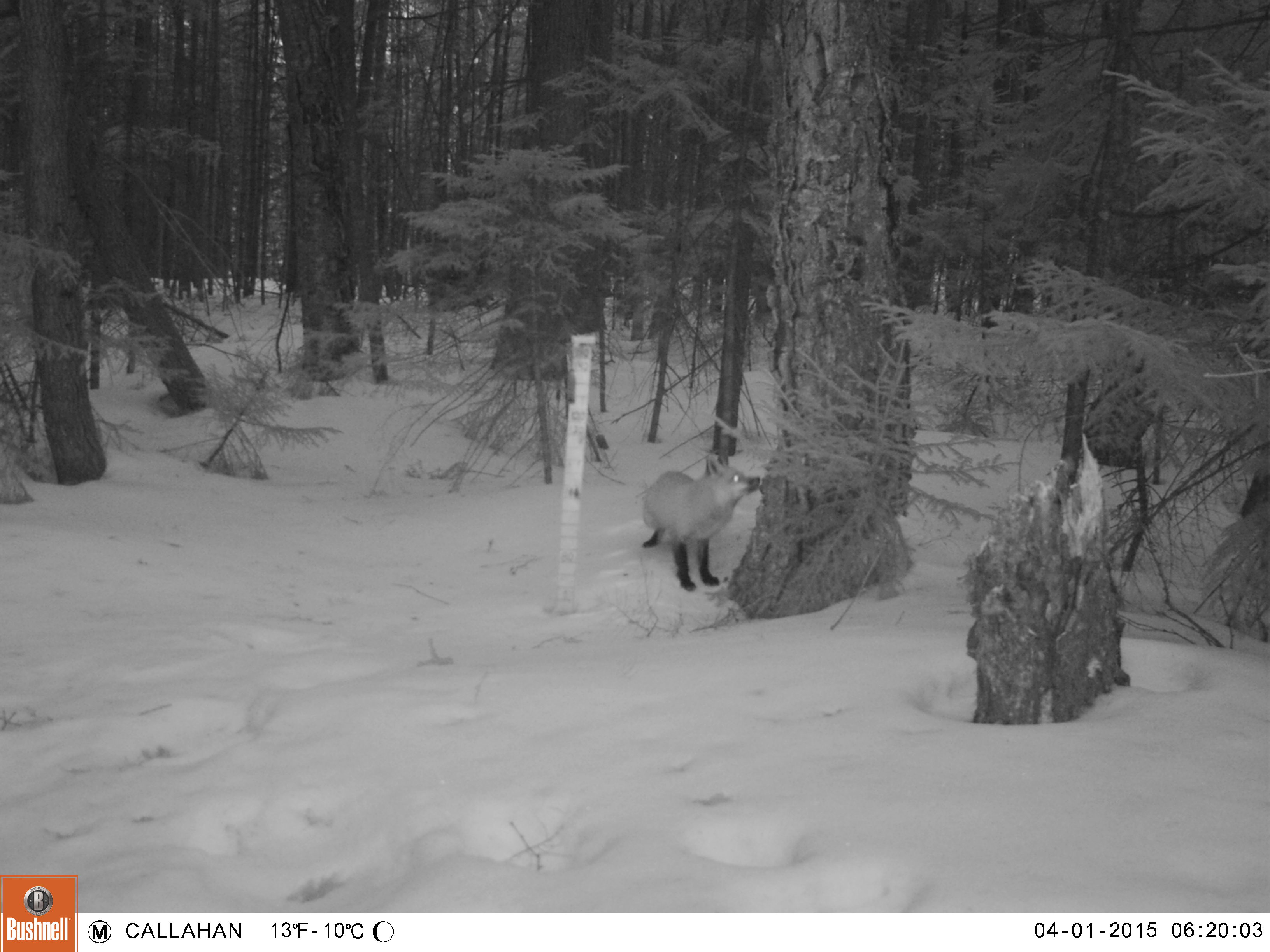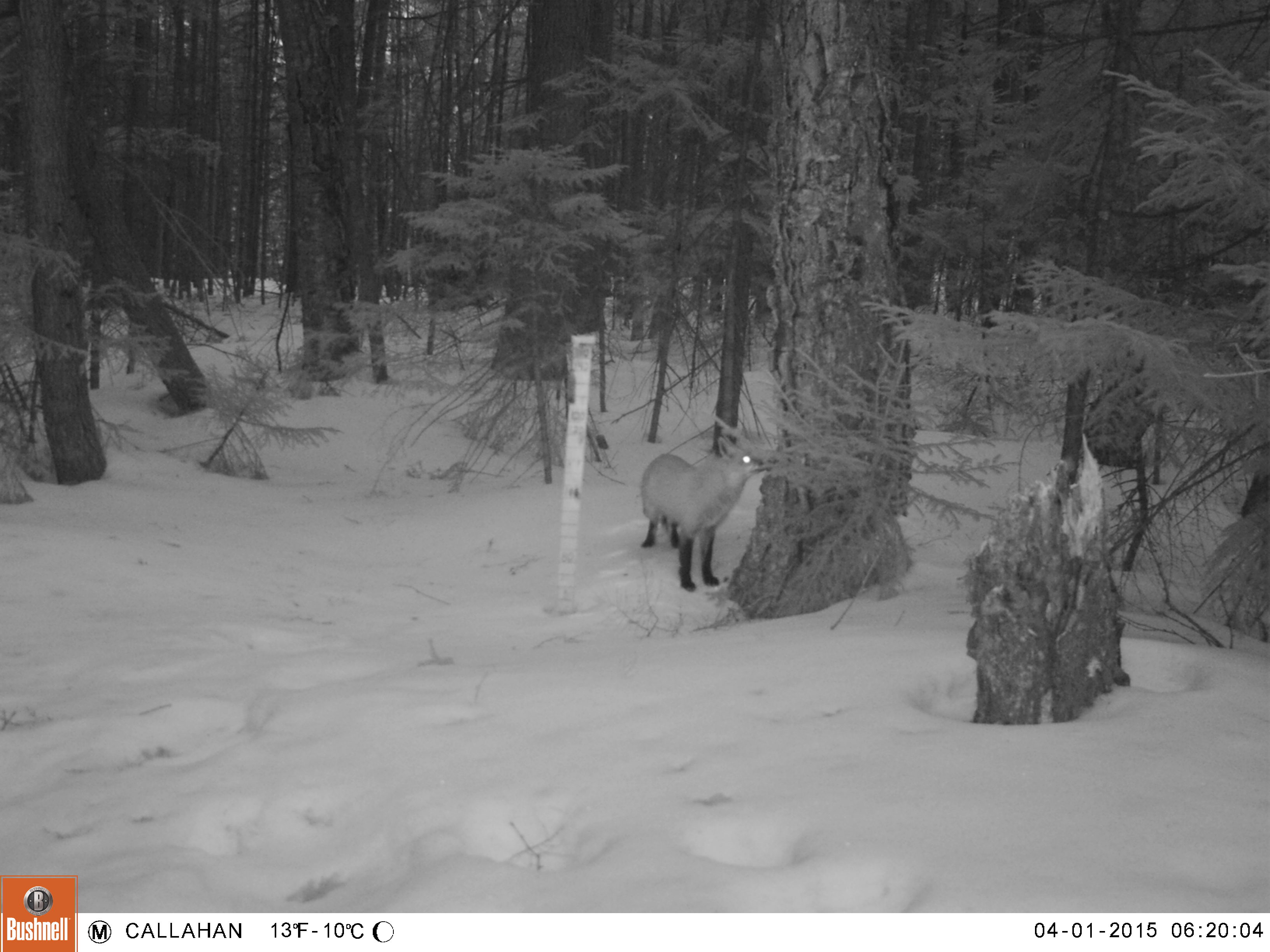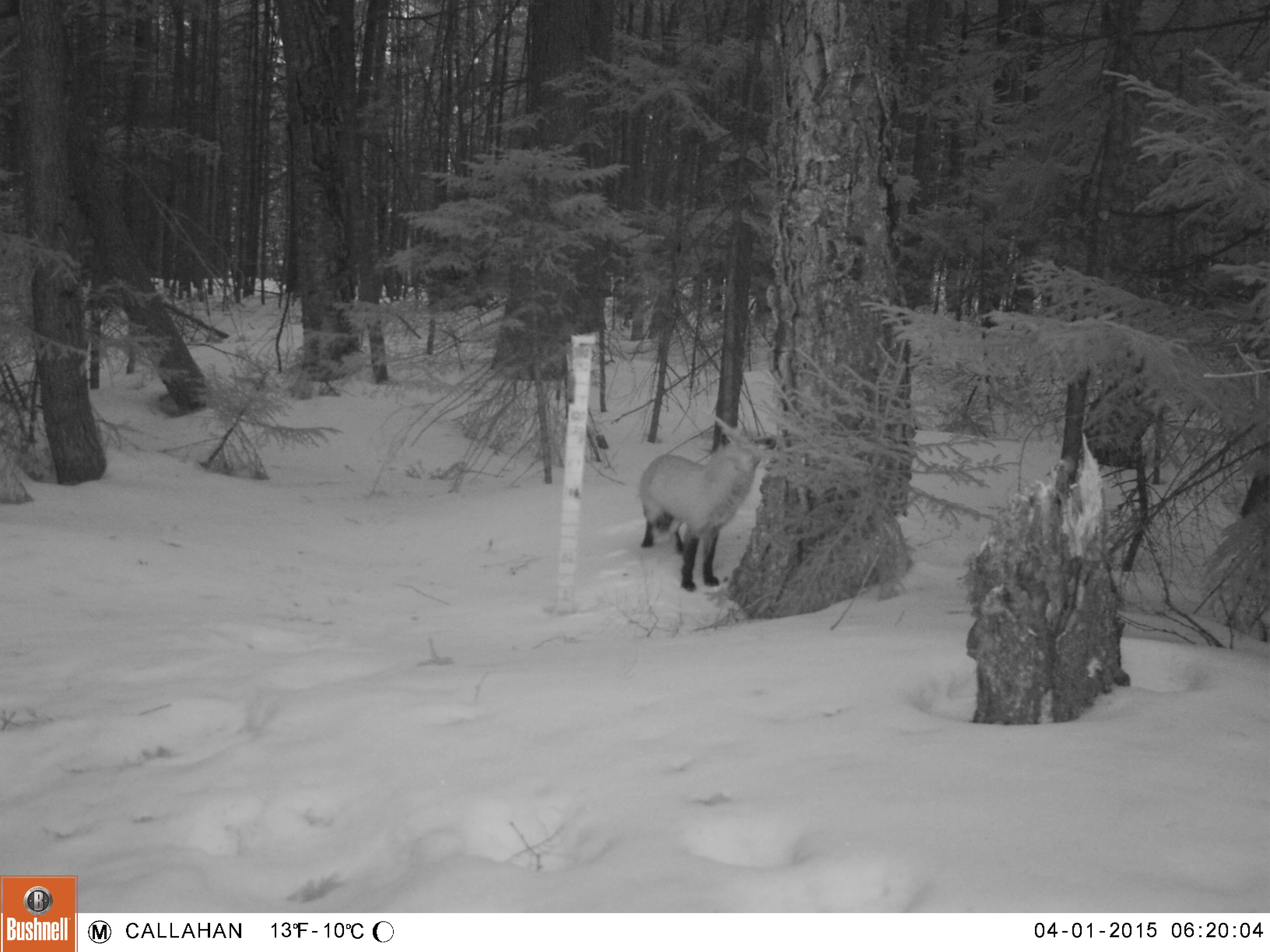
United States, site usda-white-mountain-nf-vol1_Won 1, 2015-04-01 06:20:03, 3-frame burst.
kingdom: Animalia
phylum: Chordata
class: Mammalia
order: Carnivora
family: Canidae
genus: Vulpes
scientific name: Vulpes vulpes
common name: red fox